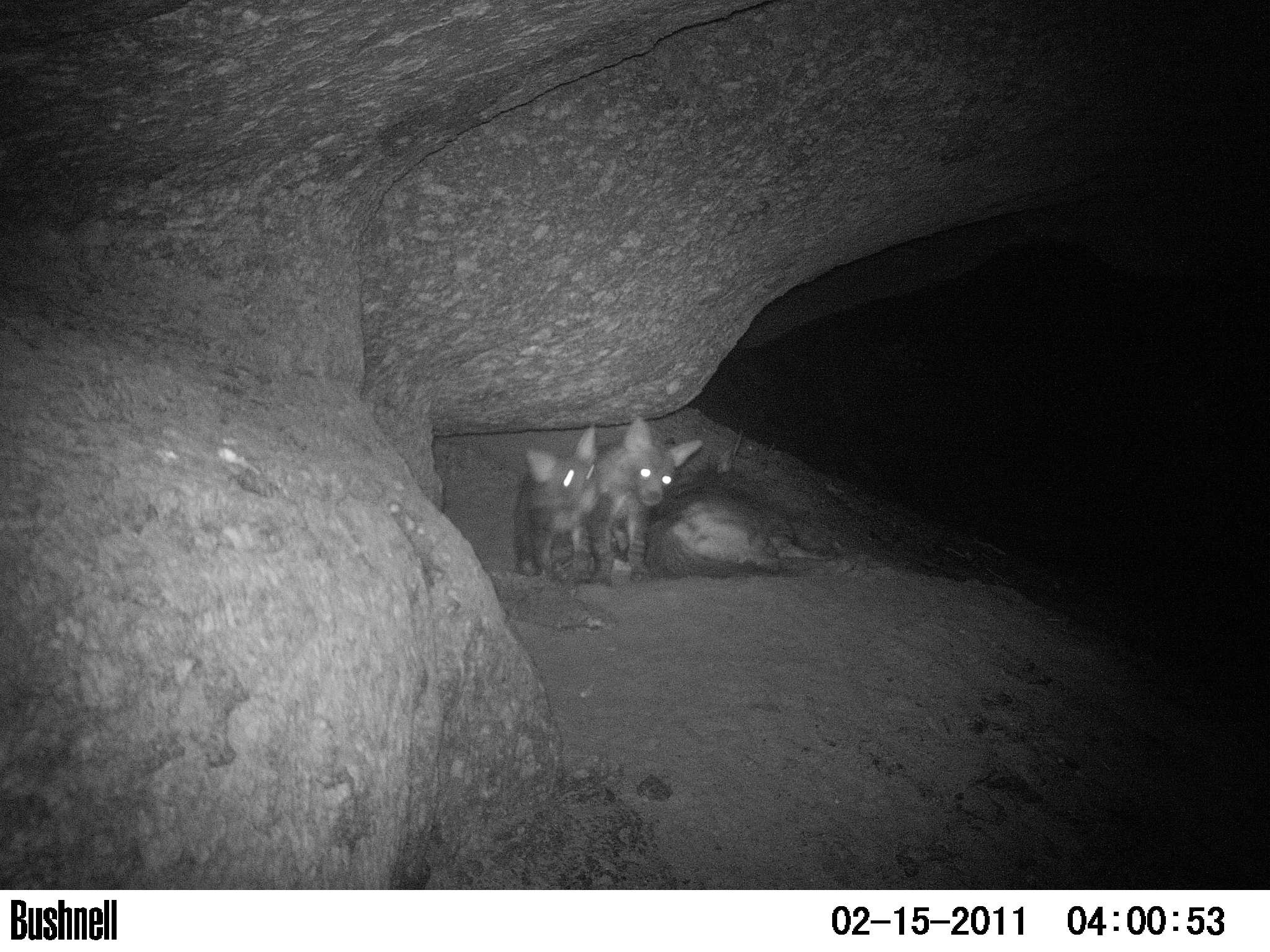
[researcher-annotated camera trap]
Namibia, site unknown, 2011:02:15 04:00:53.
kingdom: Animalia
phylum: Chordata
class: Mammalia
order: Carnivora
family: Hyaenidae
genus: Parahyaena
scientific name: Parahyaena brunnea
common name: brown hyena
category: hyaena brunnea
Hyaena brunnea (brown hyena) (Parahyaena brunnea).